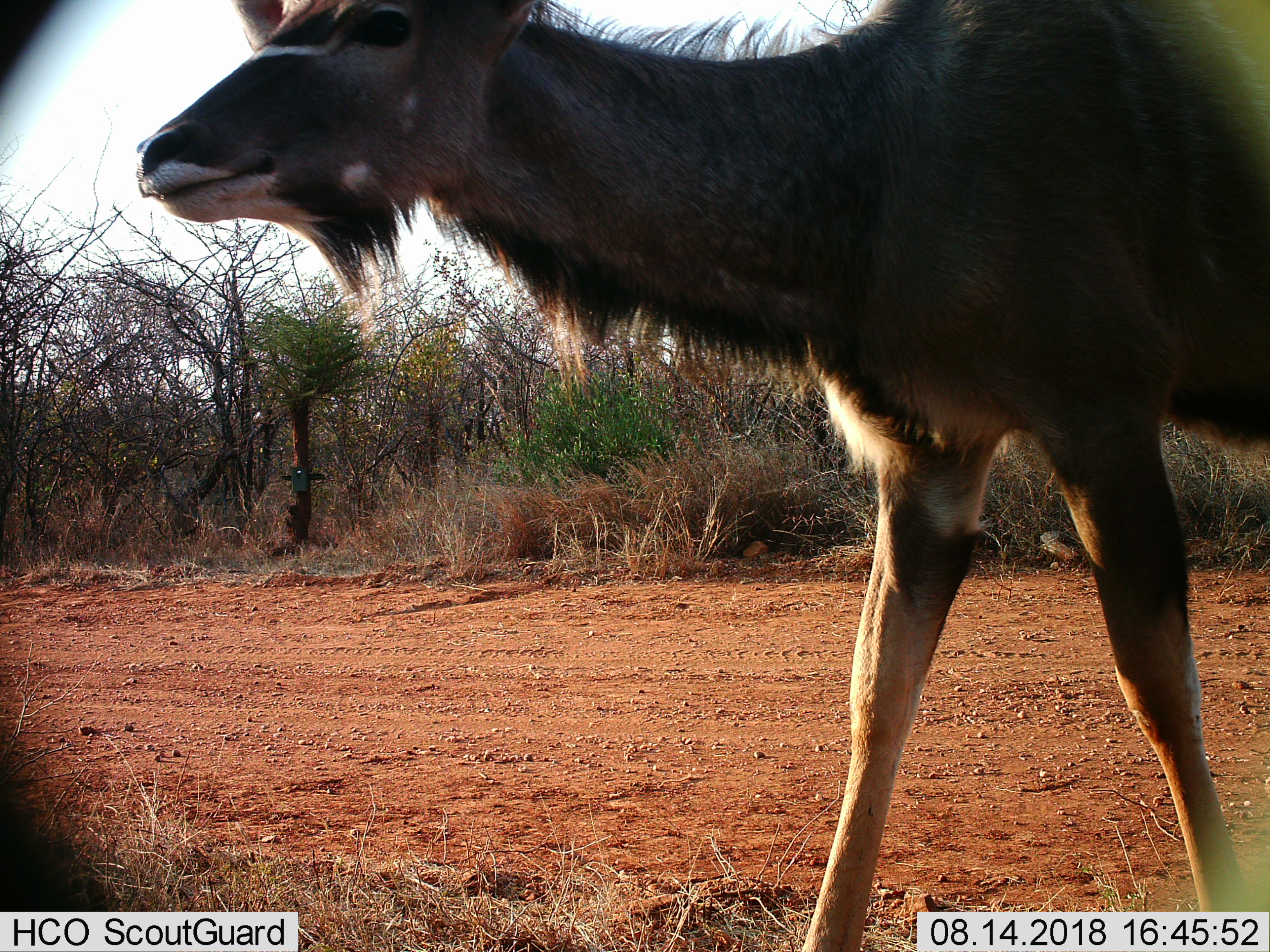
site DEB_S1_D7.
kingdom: Animalia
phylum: Chordata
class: Mammalia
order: Artiodactyla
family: Bovidae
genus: Tragelaphus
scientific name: Tragelaphus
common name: kudu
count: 1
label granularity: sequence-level